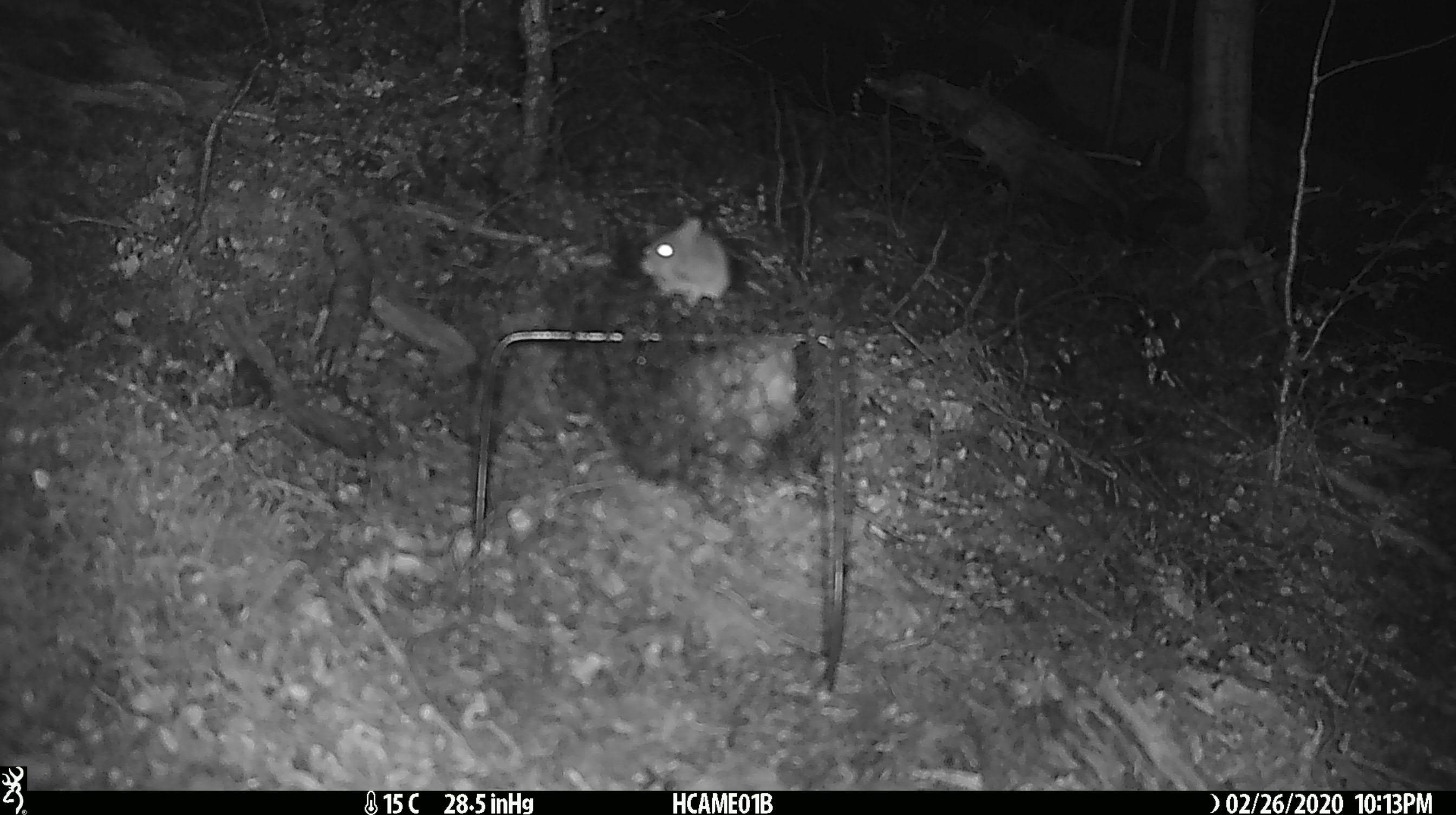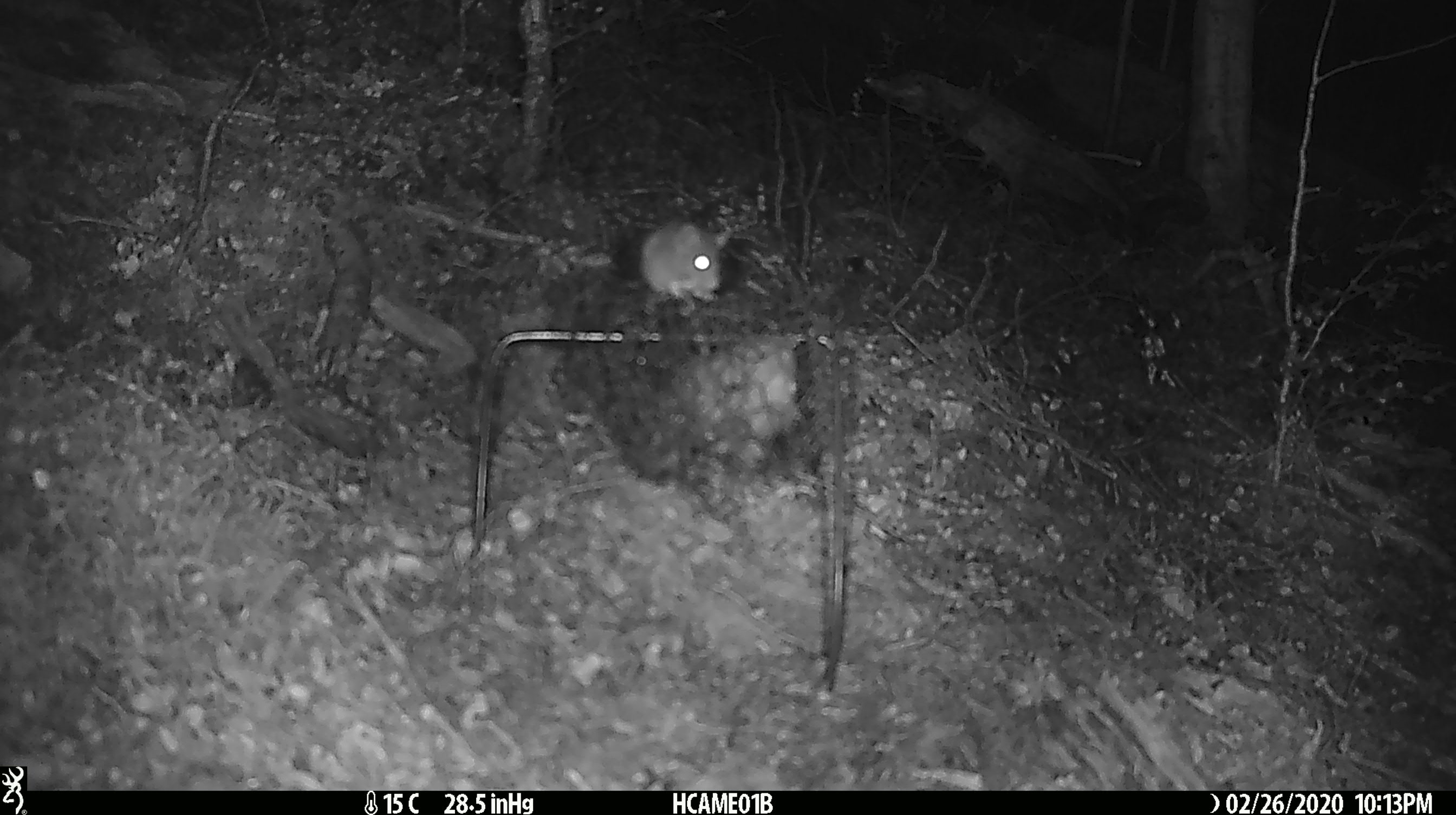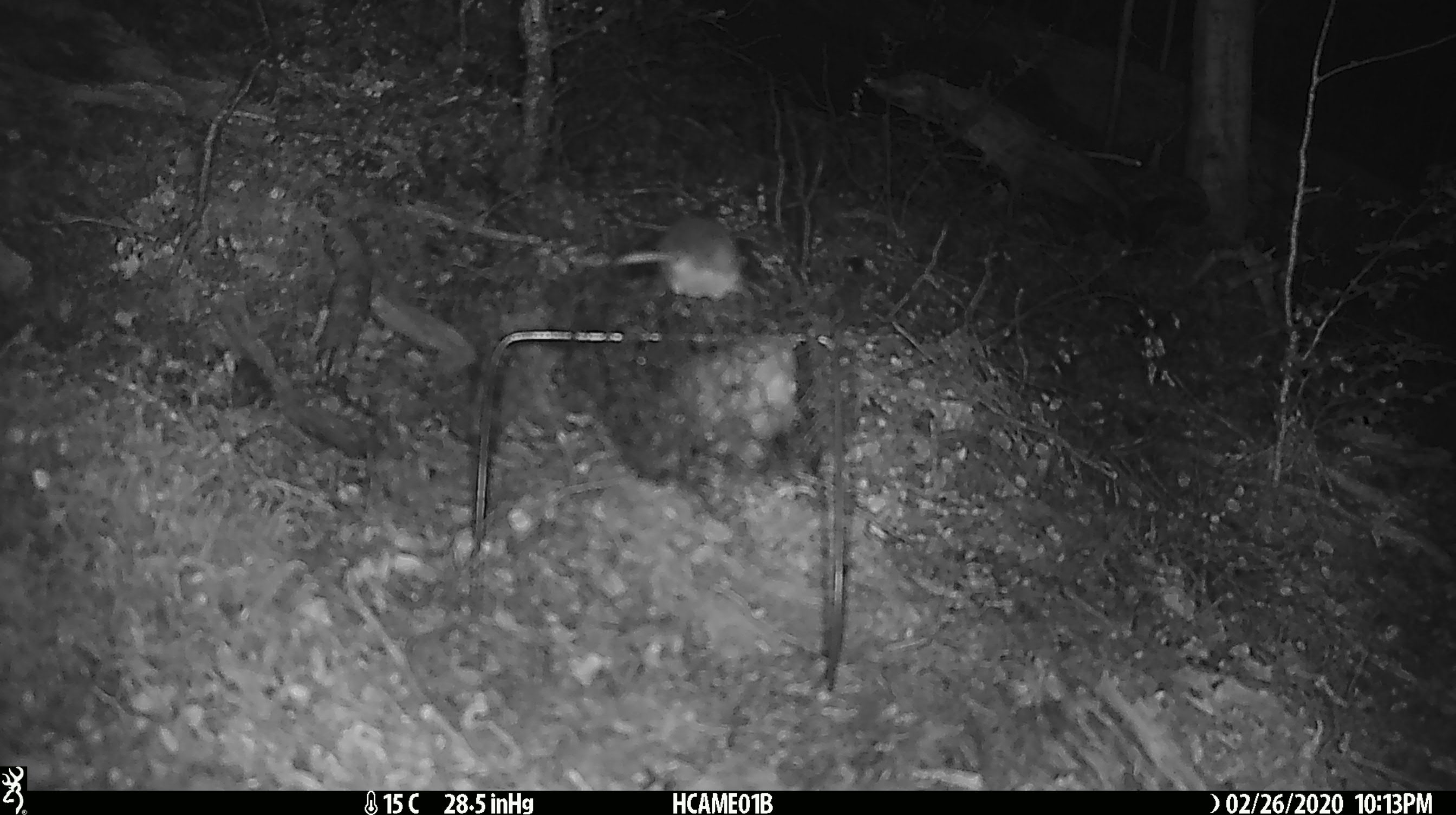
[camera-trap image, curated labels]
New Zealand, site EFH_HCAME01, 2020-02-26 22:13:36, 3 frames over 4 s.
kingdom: Animalia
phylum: Chordata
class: Mammalia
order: Rodentia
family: Muridae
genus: Mus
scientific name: Mus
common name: mouse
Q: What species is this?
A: Mouse (Mus).